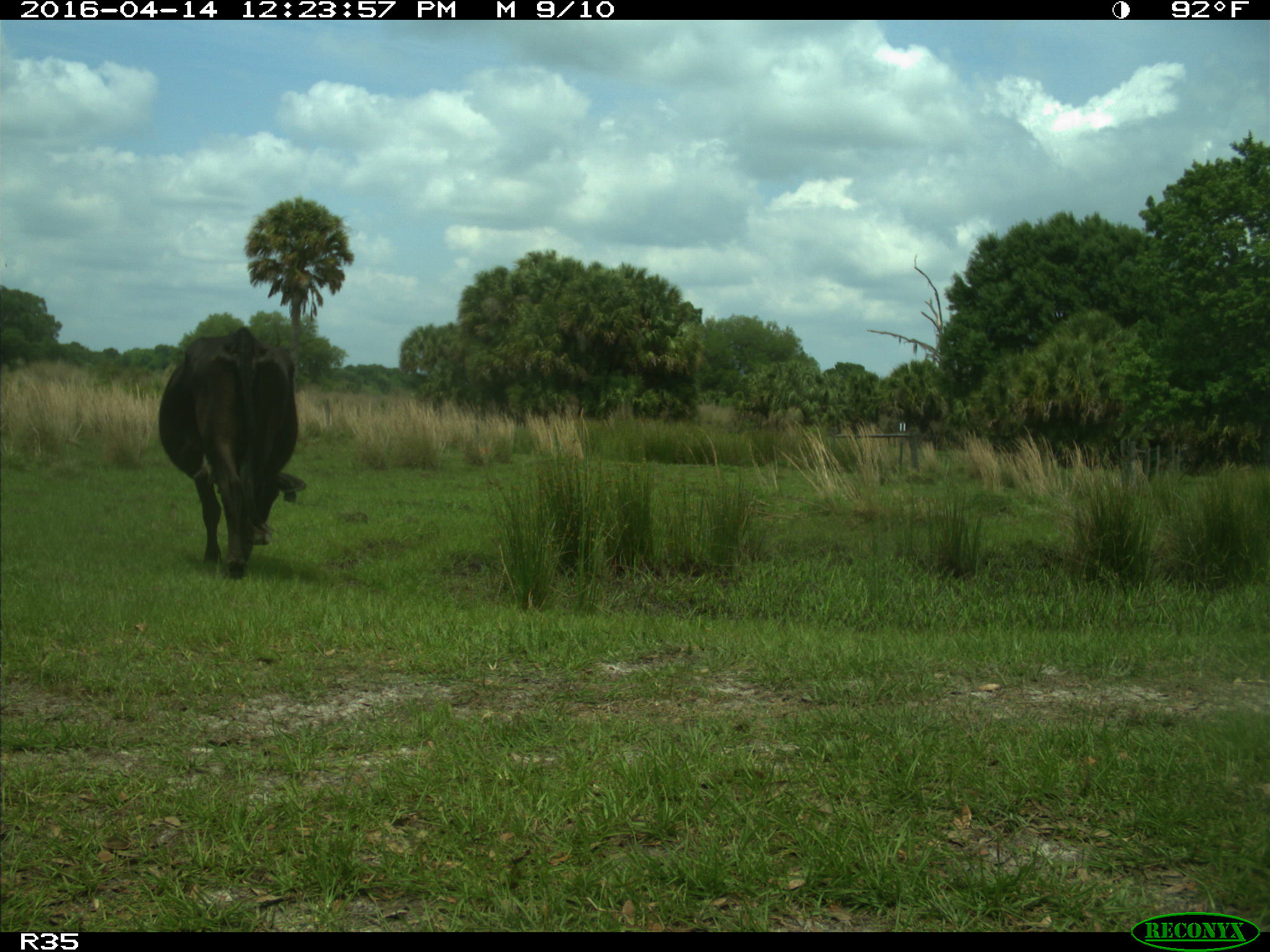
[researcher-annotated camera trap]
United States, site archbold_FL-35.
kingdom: Animalia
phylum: Chordata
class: Mammalia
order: Artiodactyla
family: Bovidae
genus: Bos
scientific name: Bos taurus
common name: domestic cow